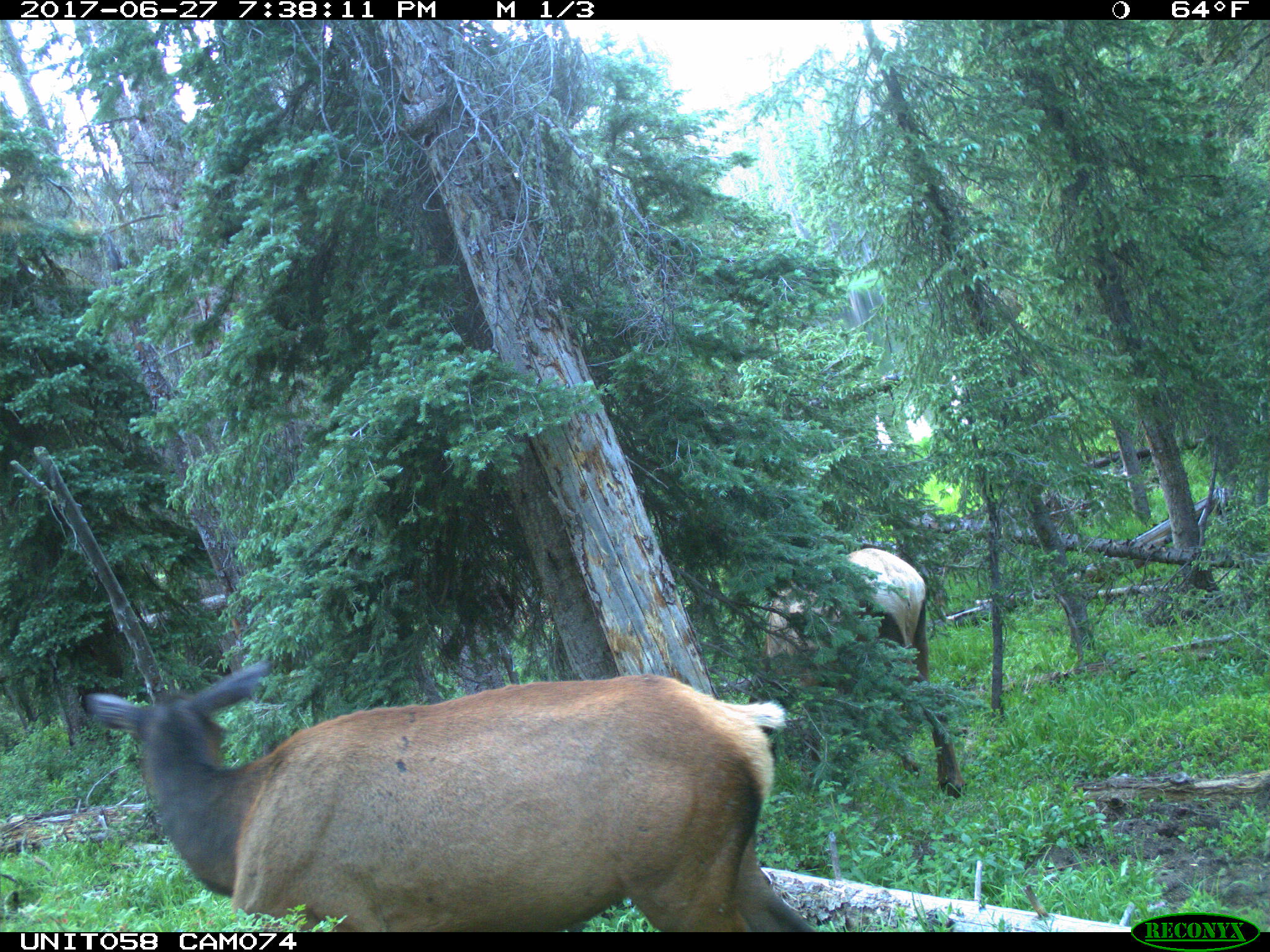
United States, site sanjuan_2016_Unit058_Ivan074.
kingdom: Animalia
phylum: Chordata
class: Mammalia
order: Artiodactyla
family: Cervidae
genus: Cervus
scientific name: Cervus elaphus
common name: red deer